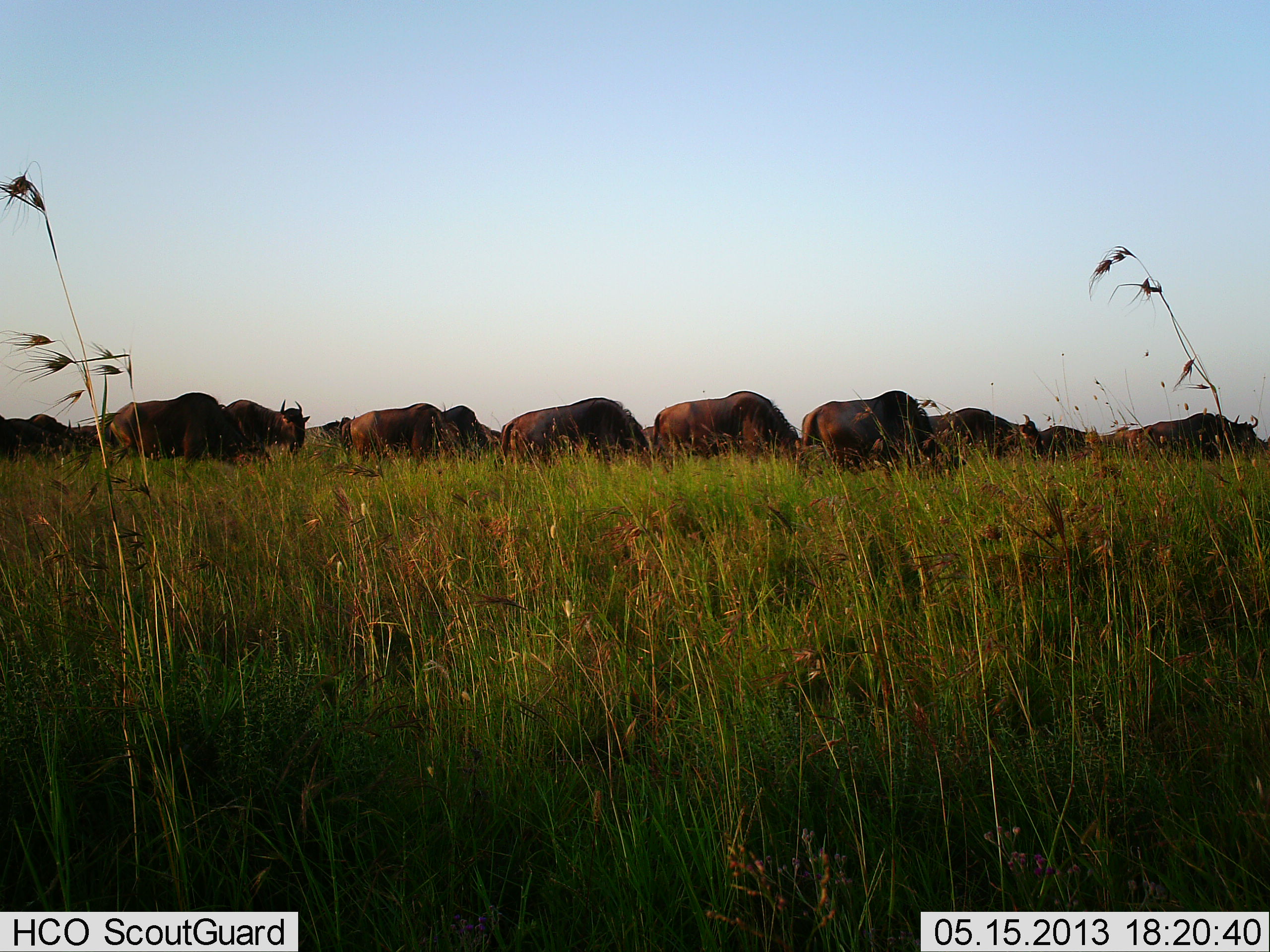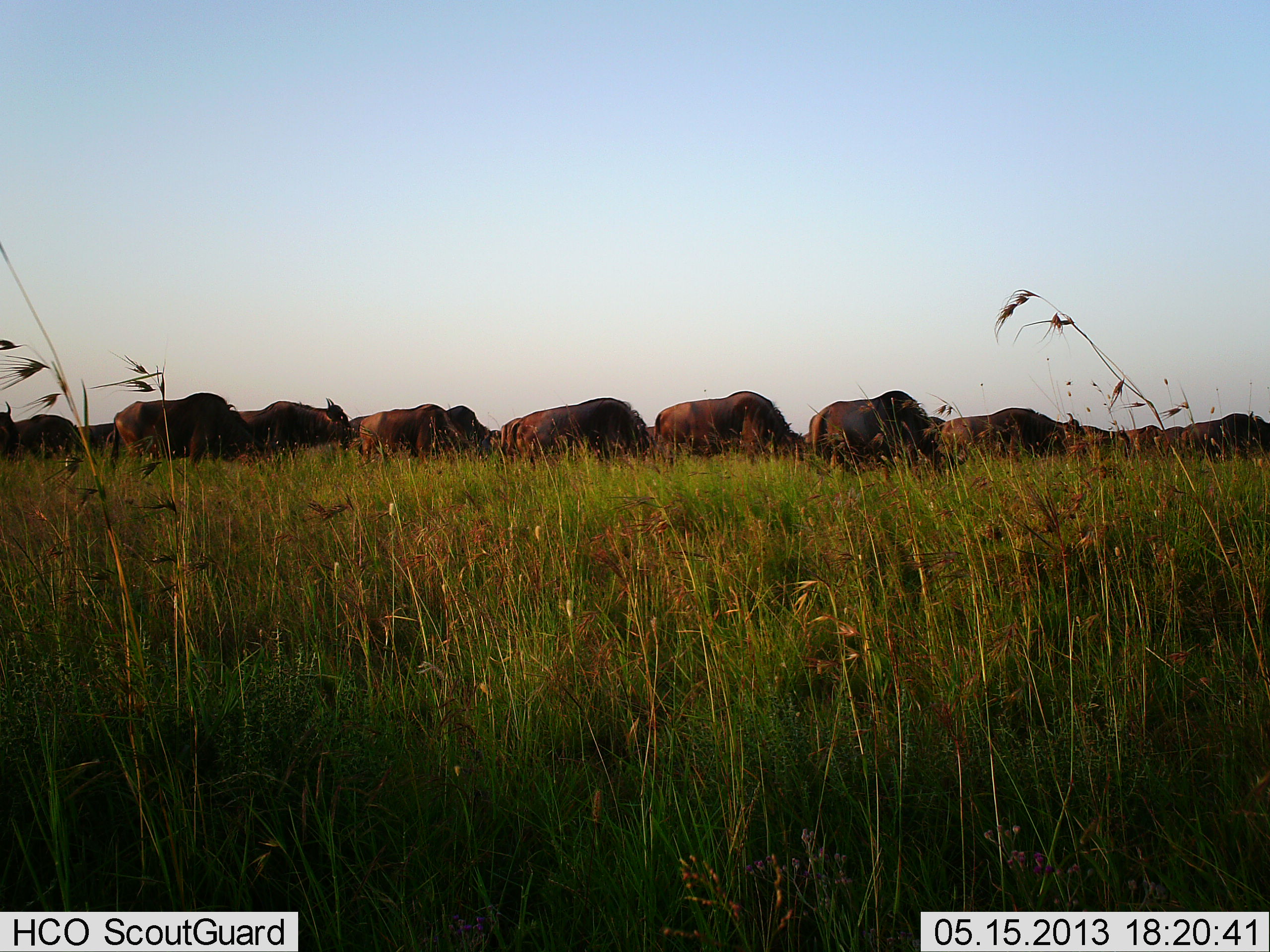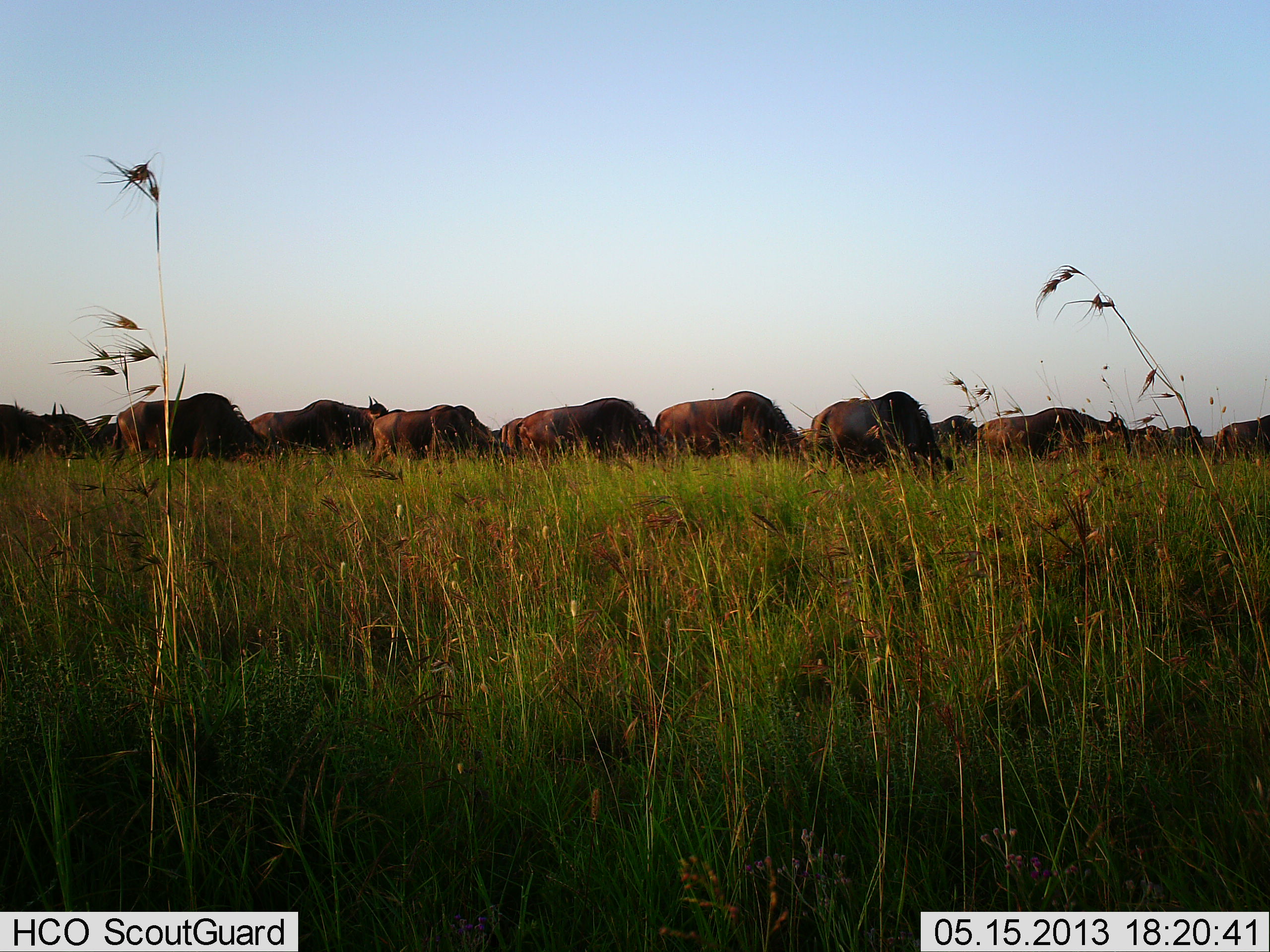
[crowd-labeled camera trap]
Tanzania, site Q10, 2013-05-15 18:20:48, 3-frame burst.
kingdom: Animalia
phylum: Chordata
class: Mammalia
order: Artiodactyla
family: Bovidae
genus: Connochaetes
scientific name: Connochaetes taurinus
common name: blue wildebeest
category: wildebeest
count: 11-50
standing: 16%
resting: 0%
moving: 89%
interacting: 0%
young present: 0%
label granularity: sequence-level